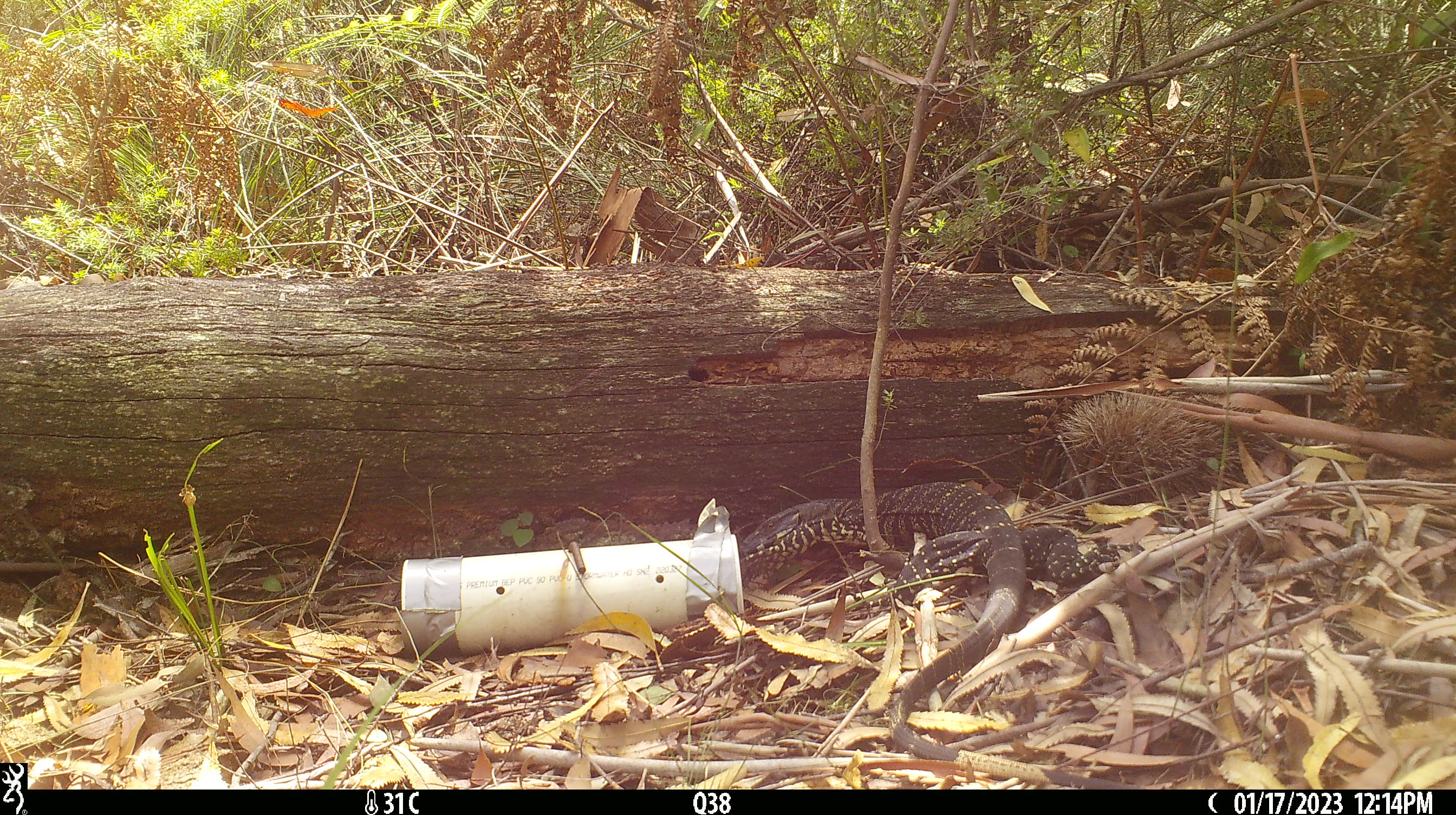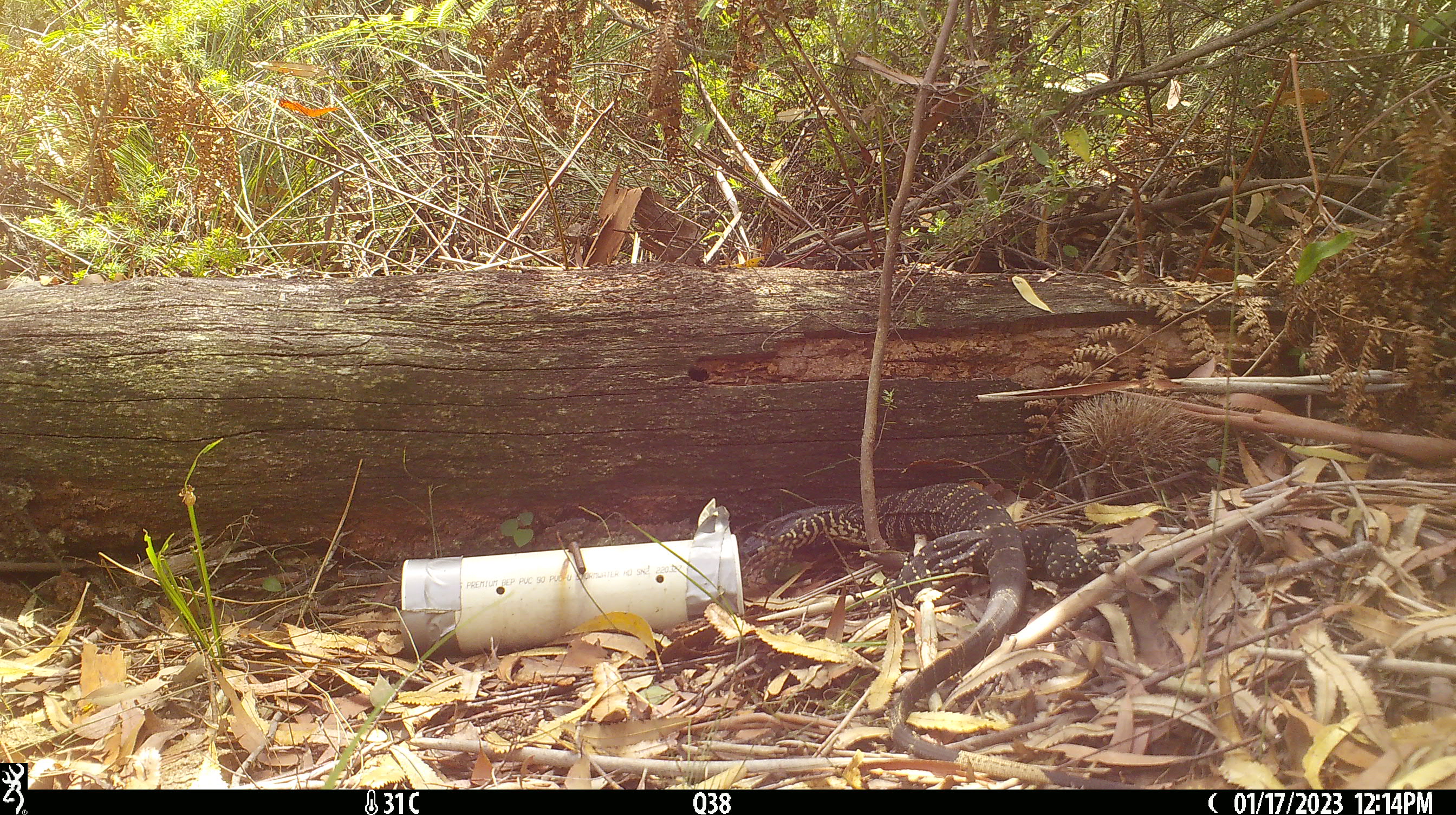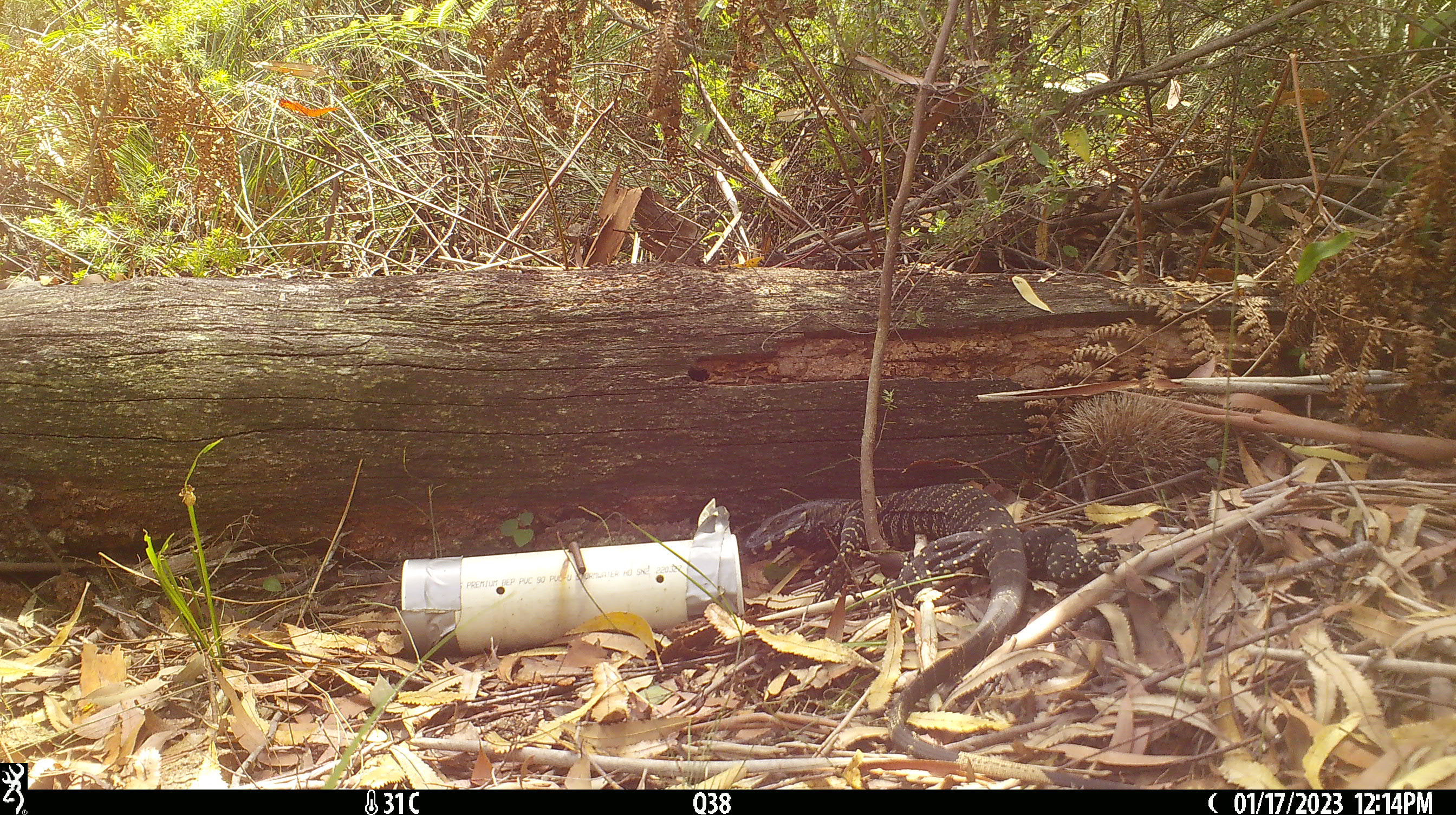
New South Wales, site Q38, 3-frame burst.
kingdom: Animalia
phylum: Chordata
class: Reptilia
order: Squamata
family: Varanidae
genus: Varanus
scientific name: Varanus varius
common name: lace monitor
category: goanna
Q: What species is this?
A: Goanna (lace monitor) (Varanus varius).